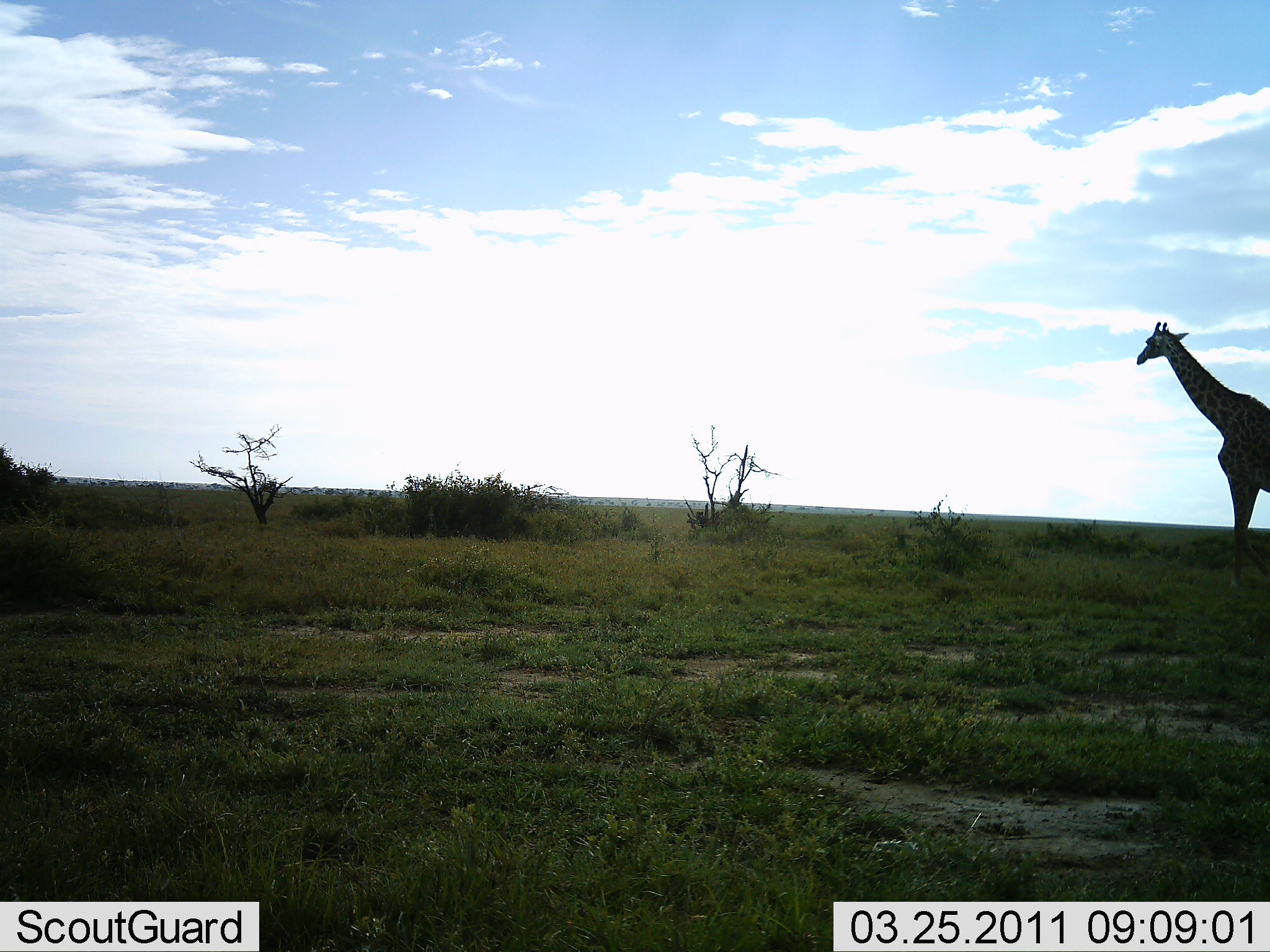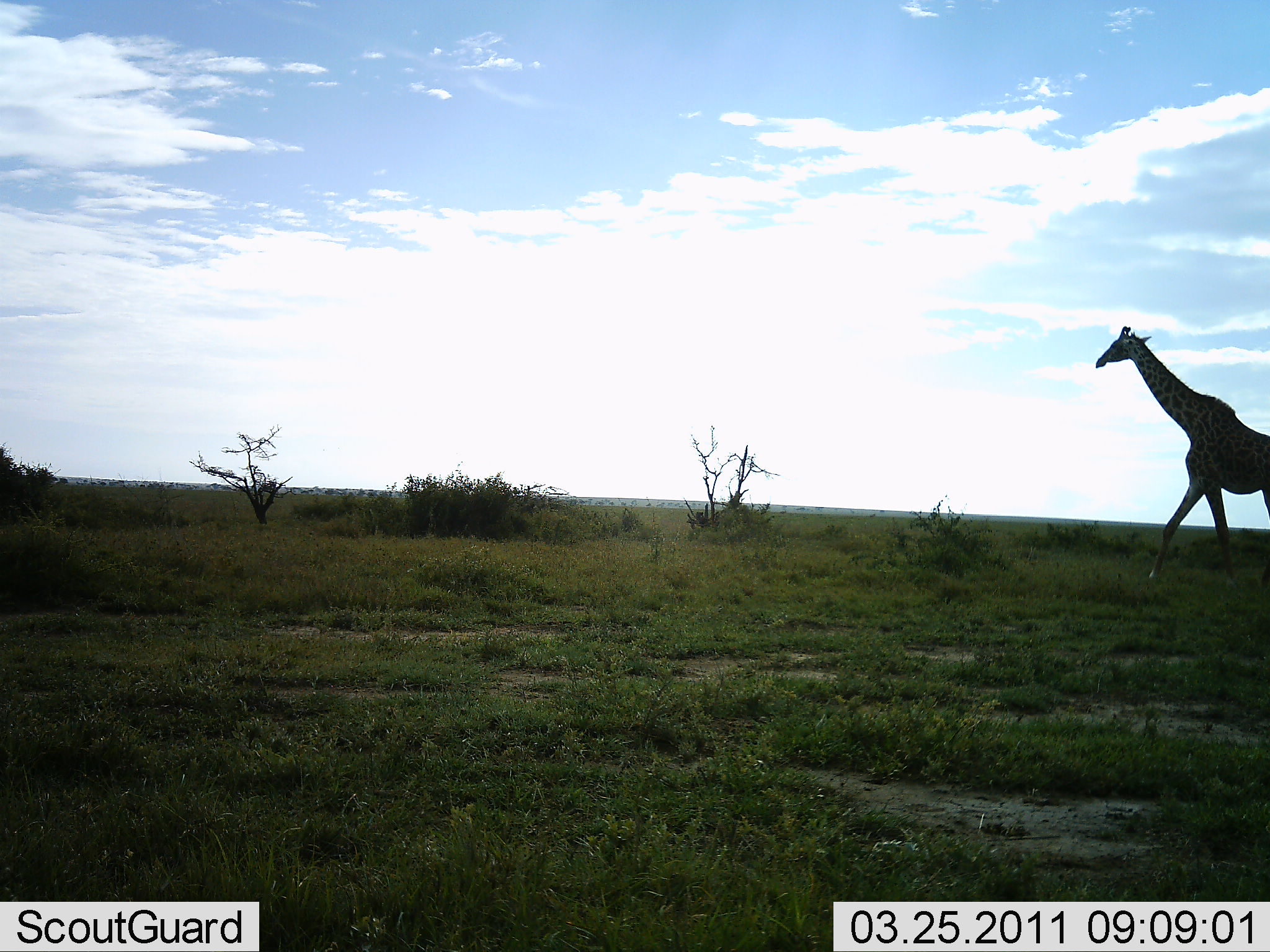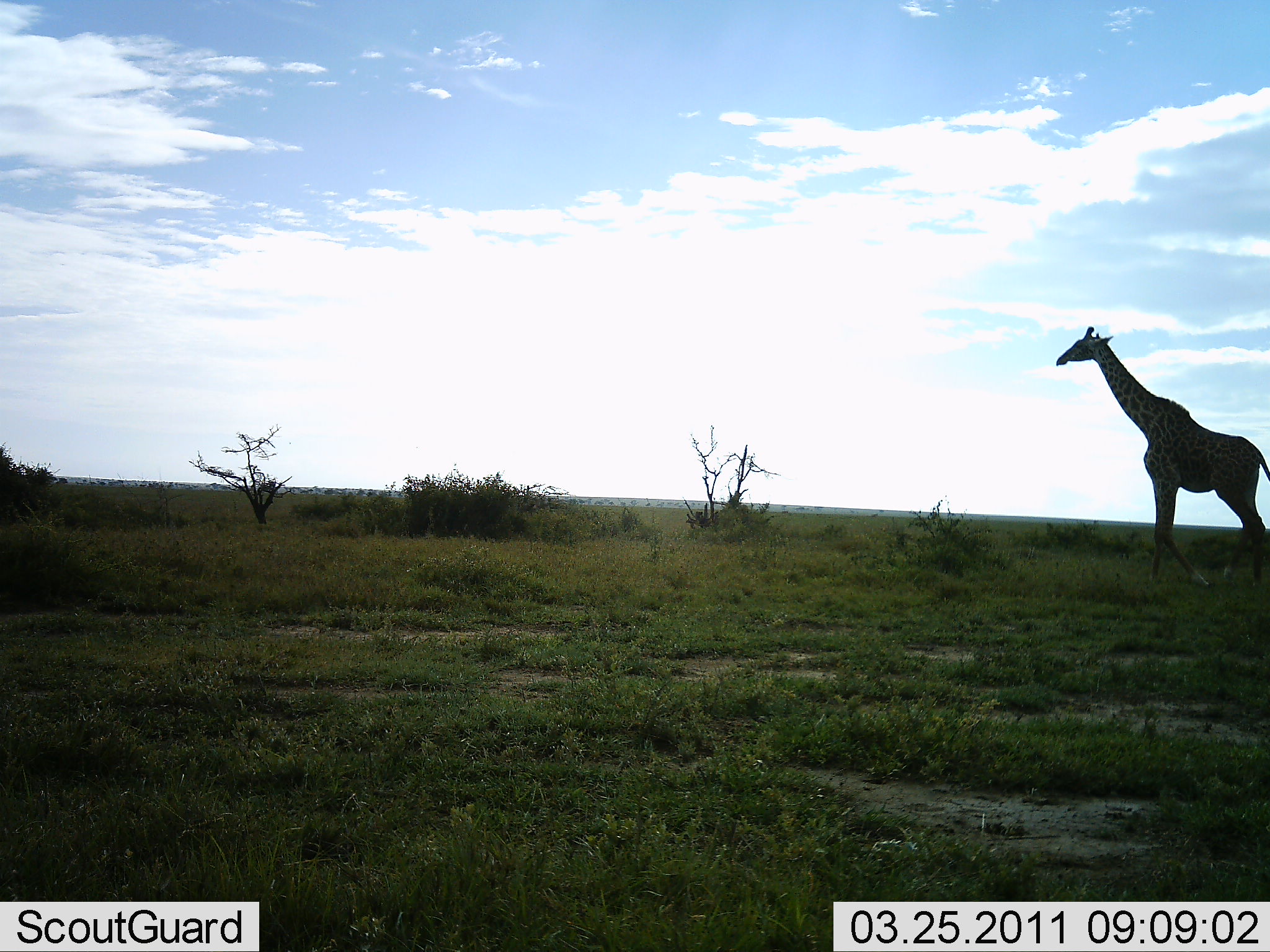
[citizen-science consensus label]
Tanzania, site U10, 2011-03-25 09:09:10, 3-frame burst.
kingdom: Animalia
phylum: Chordata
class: Mammalia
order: Artiodactyla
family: Giraffidae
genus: Giraffa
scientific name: Giraffa camelopardalis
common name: giraffe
Giraffe (Giraffa camelopardalis), count 1. Behavior (volunteer vote fractions): standing 0%, resting 0%, moving 100%, interacting 0%. Young present (vote fraction): 0%. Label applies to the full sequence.